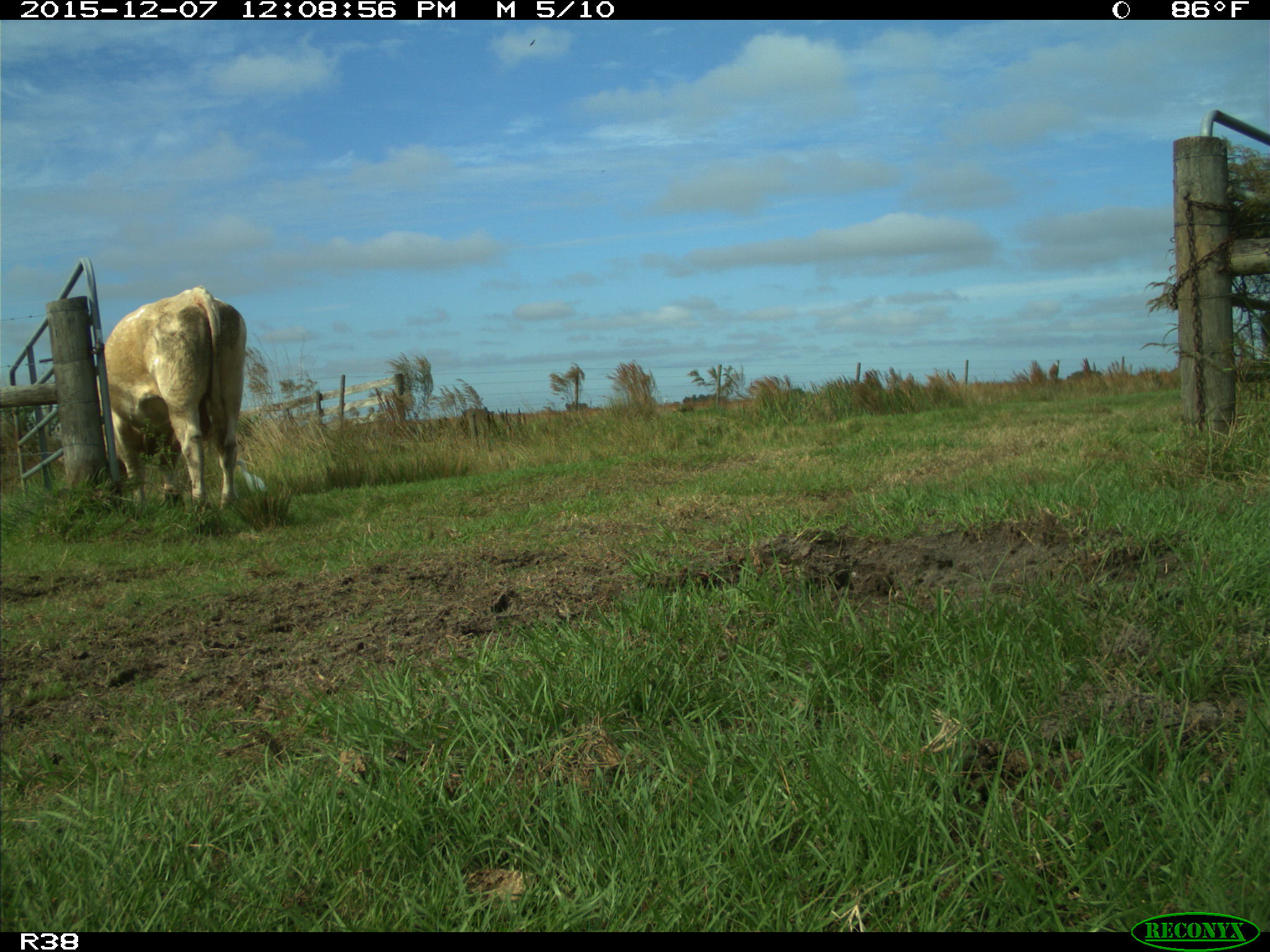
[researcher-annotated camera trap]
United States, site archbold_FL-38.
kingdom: Animalia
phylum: Chordata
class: Mammalia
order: Artiodactyla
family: Bovidae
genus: Bos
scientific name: Bos taurus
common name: domestic cow